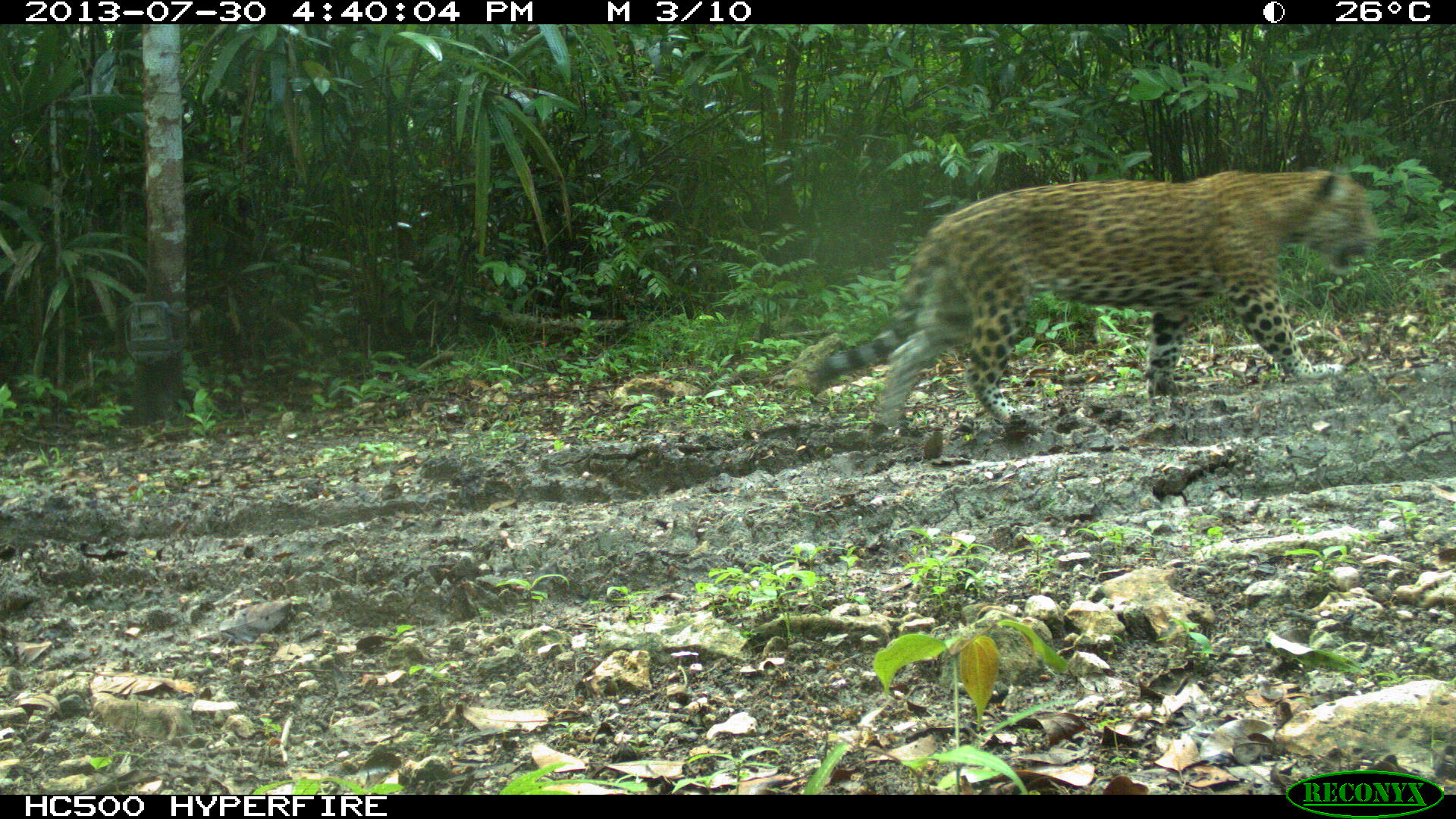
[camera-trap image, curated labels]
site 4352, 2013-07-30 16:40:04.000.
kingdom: Animalia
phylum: Chordata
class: Mammalia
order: Carnivora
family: Felidae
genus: Panthera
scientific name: Panthera onca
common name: jaguar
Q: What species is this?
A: Panthera onca (jaguar).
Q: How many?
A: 1.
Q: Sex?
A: Male.